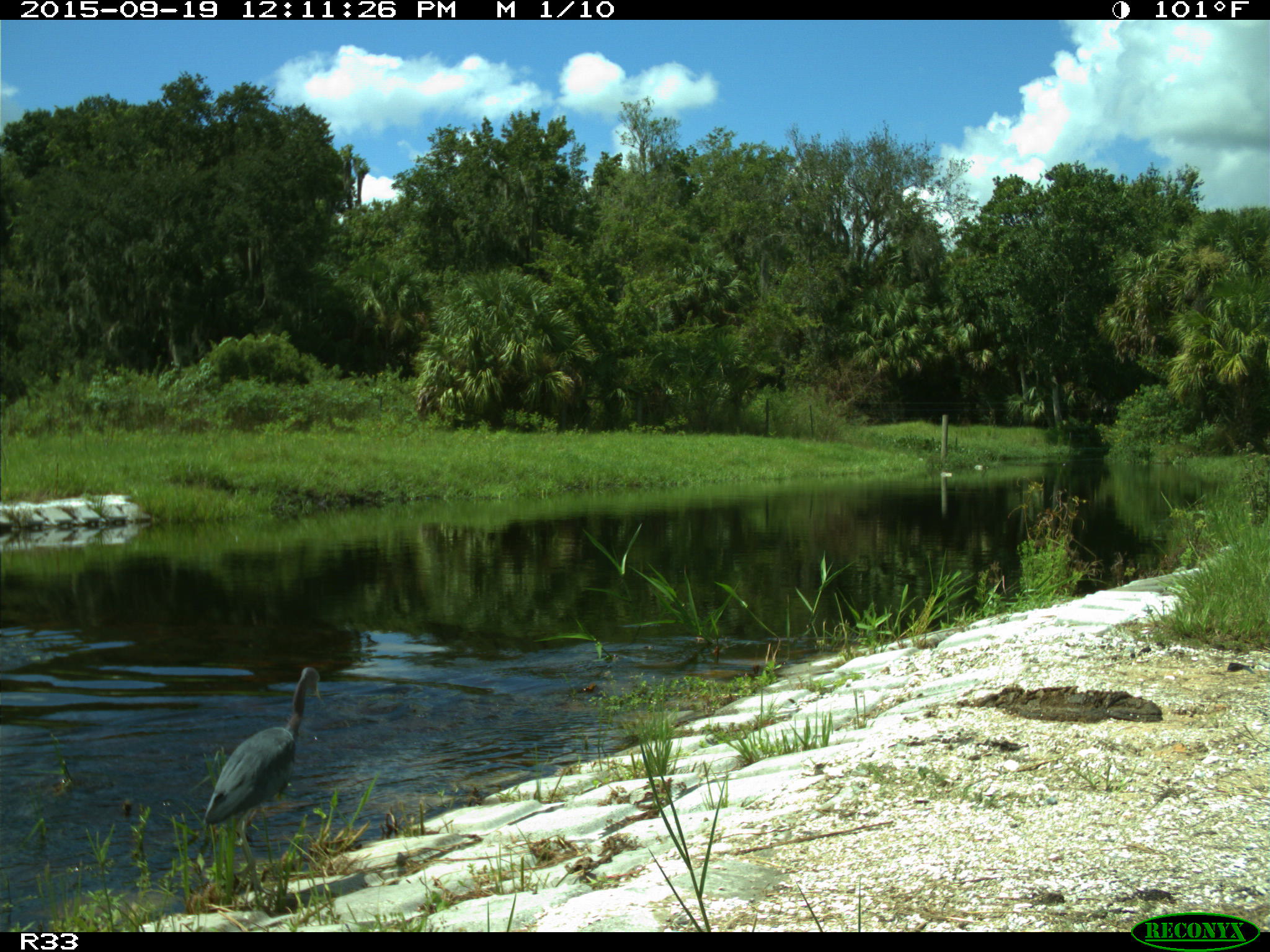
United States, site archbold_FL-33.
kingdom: Animalia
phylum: Chordata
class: Aves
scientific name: Aves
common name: birds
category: unidentified bird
Unidentified bird (birds) (Aves).